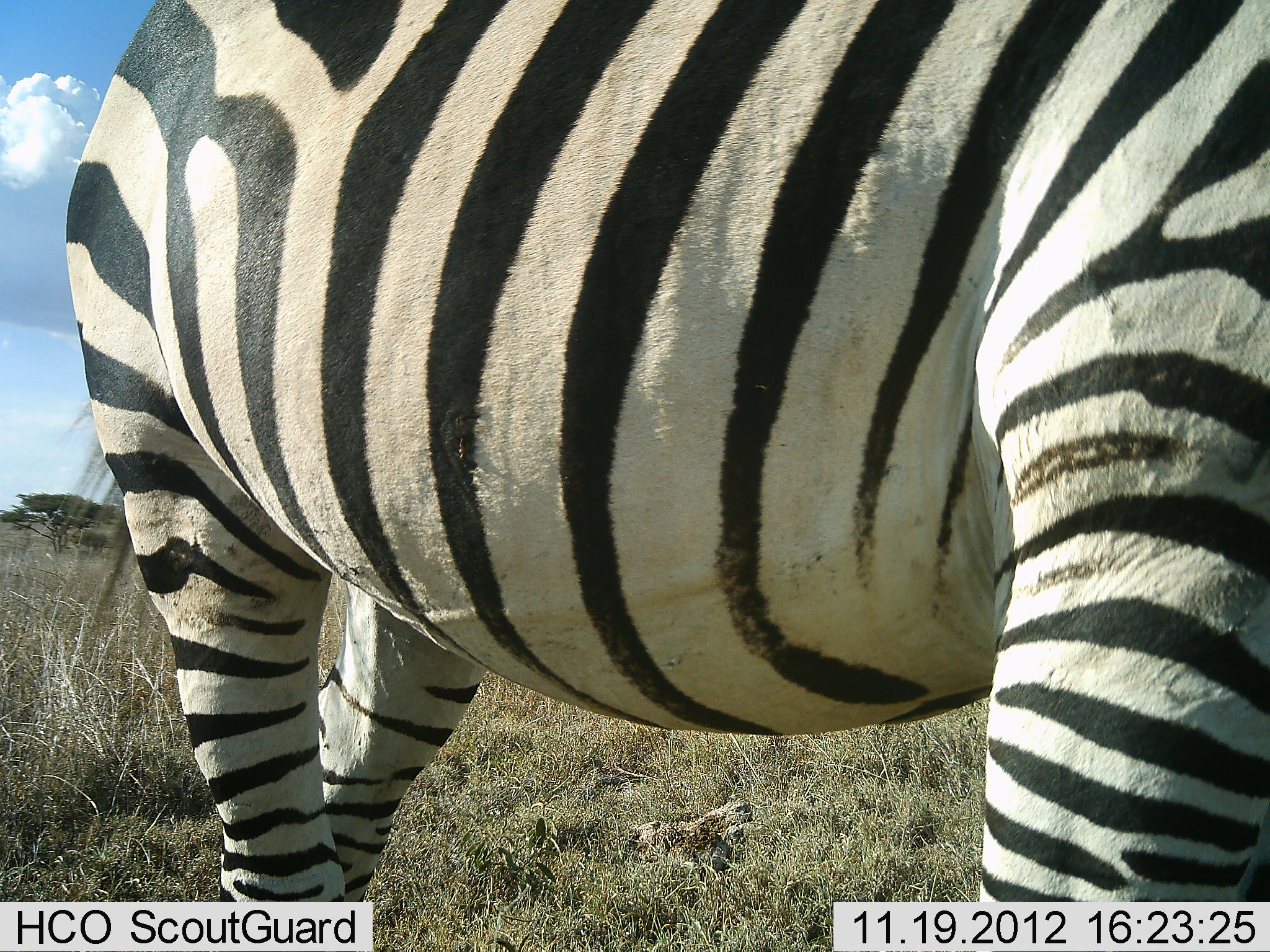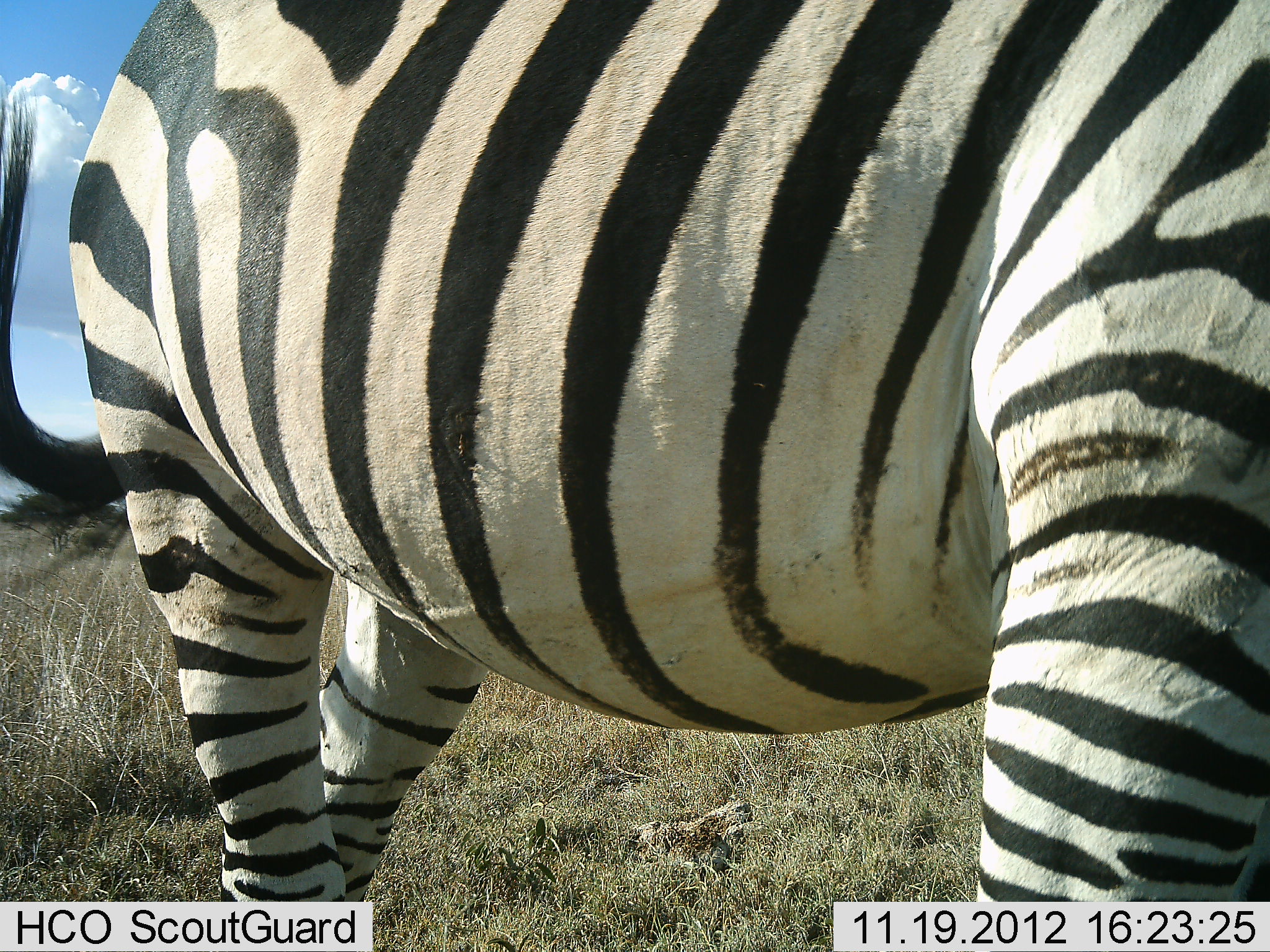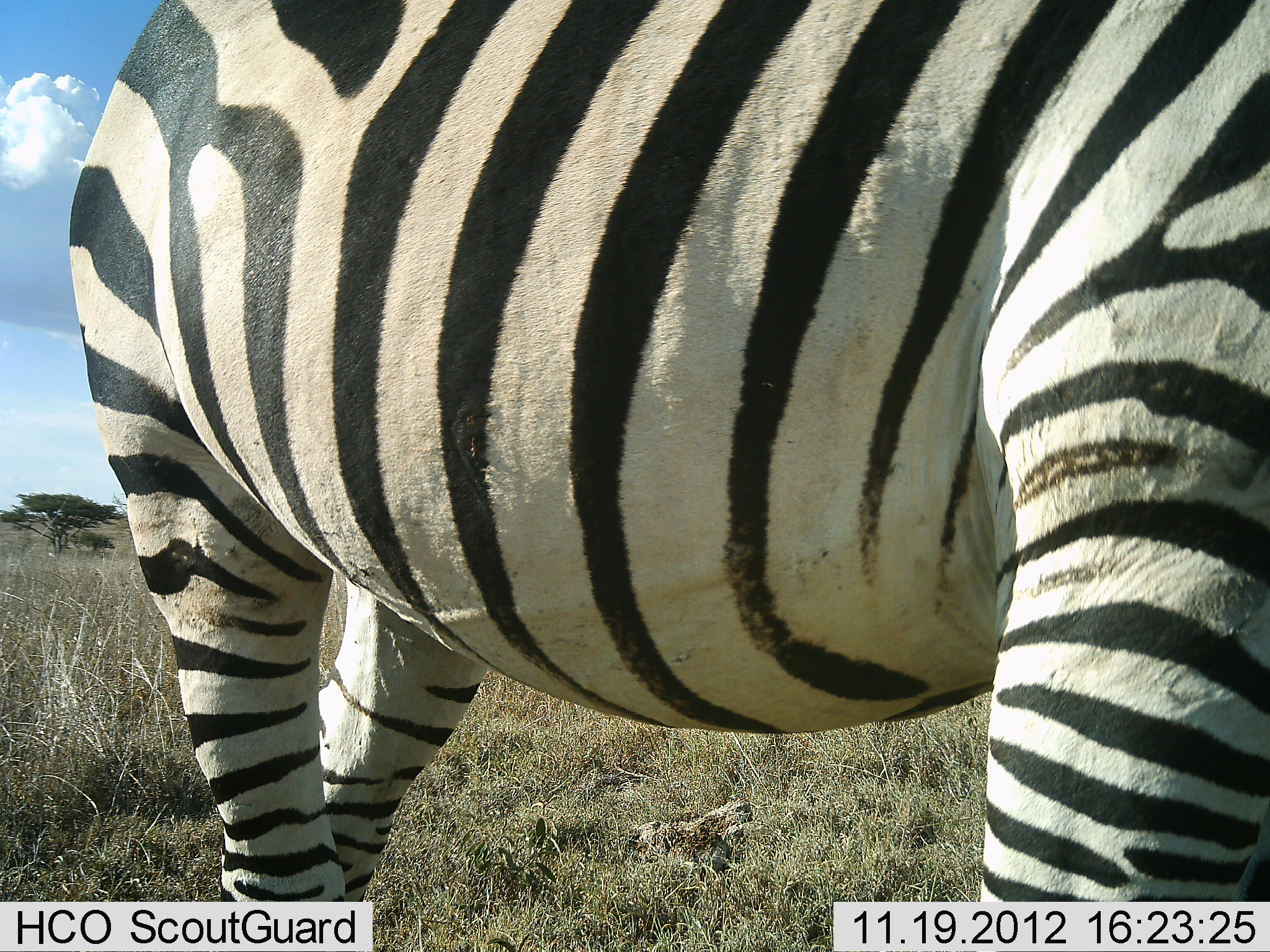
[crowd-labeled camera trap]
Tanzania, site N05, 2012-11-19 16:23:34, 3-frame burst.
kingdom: Animalia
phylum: Chordata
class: Mammalia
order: Perissodactyla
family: Equidae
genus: Equus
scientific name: Equus quagga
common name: plains zebra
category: zebra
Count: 1.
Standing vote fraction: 100%.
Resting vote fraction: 0%.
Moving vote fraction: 0%.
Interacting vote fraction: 0%.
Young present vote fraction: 0%.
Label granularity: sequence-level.